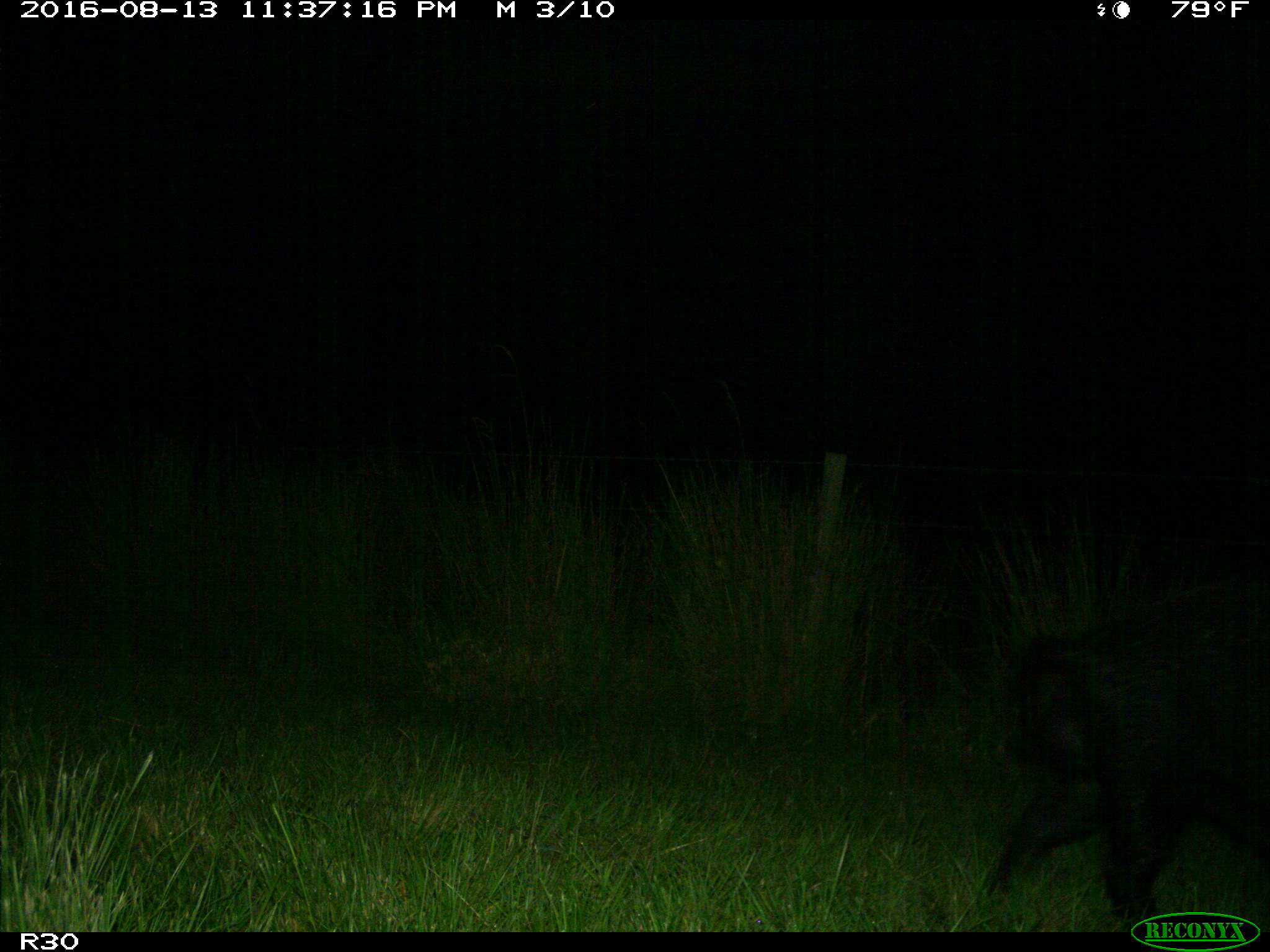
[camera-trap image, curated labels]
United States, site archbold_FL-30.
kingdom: Animalia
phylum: Chordata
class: Mammalia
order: Artiodactyla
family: Suidae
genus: Sus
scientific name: Sus scrofa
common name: wild boar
Sus scrofa (wild boar).